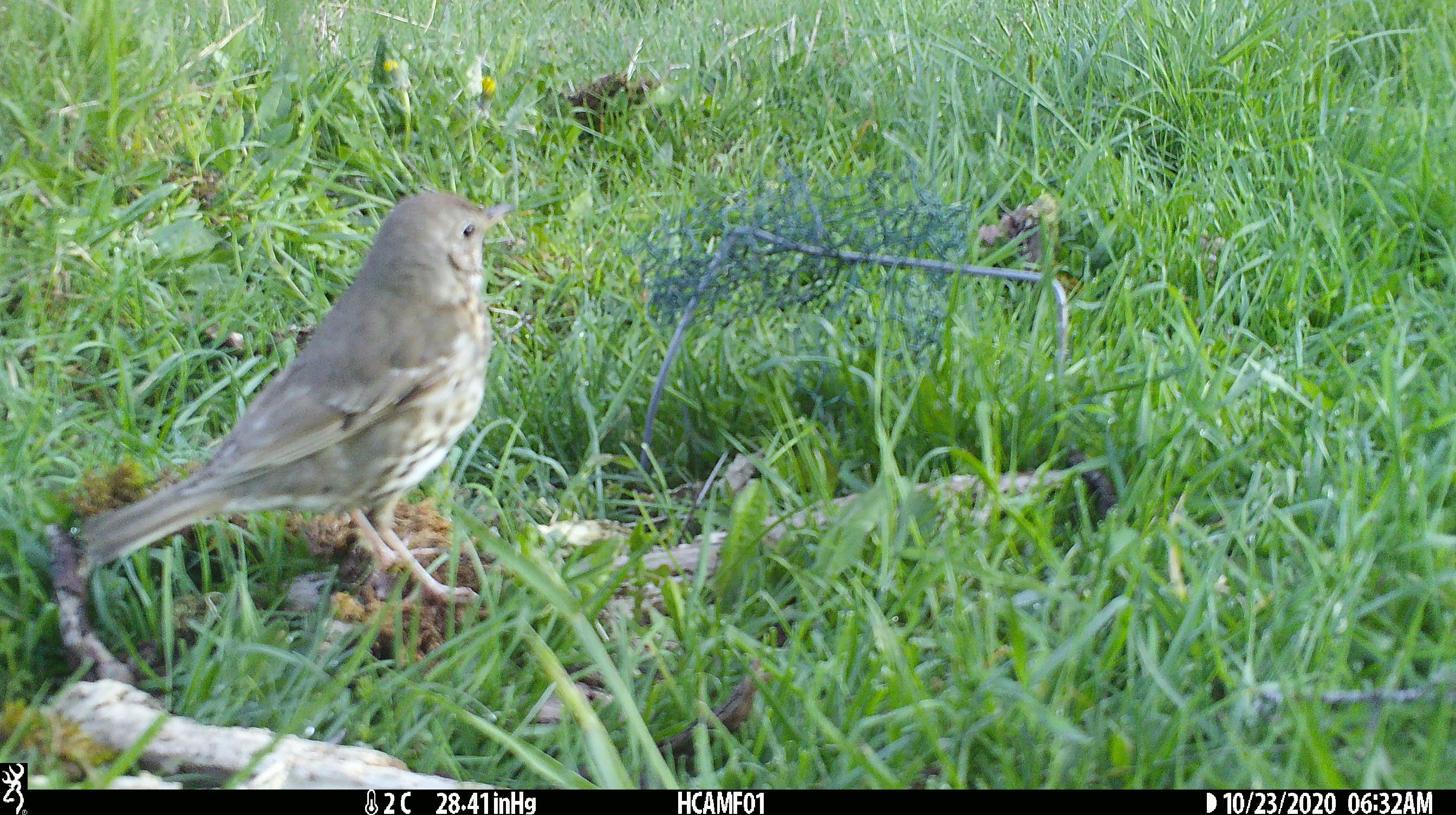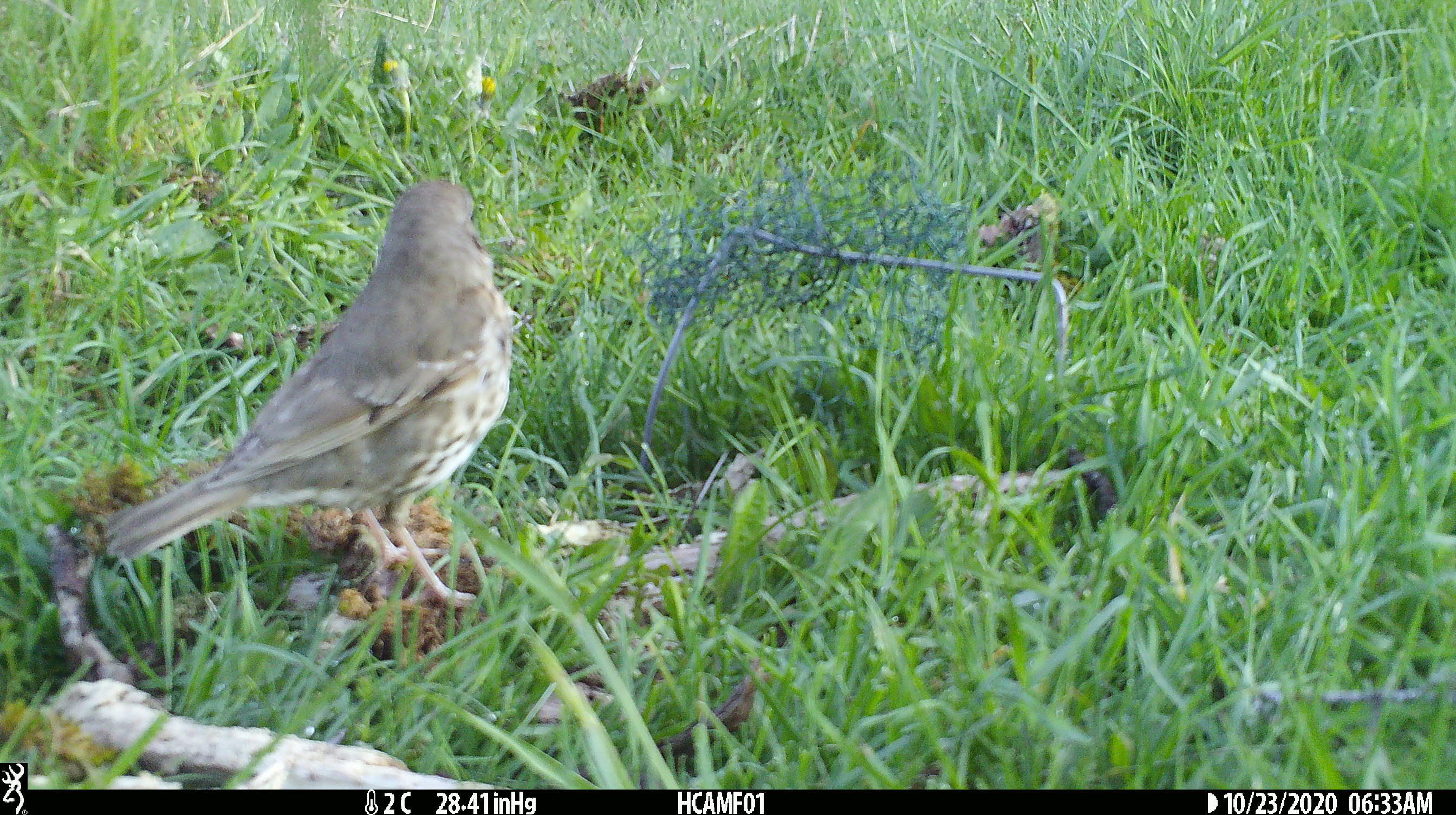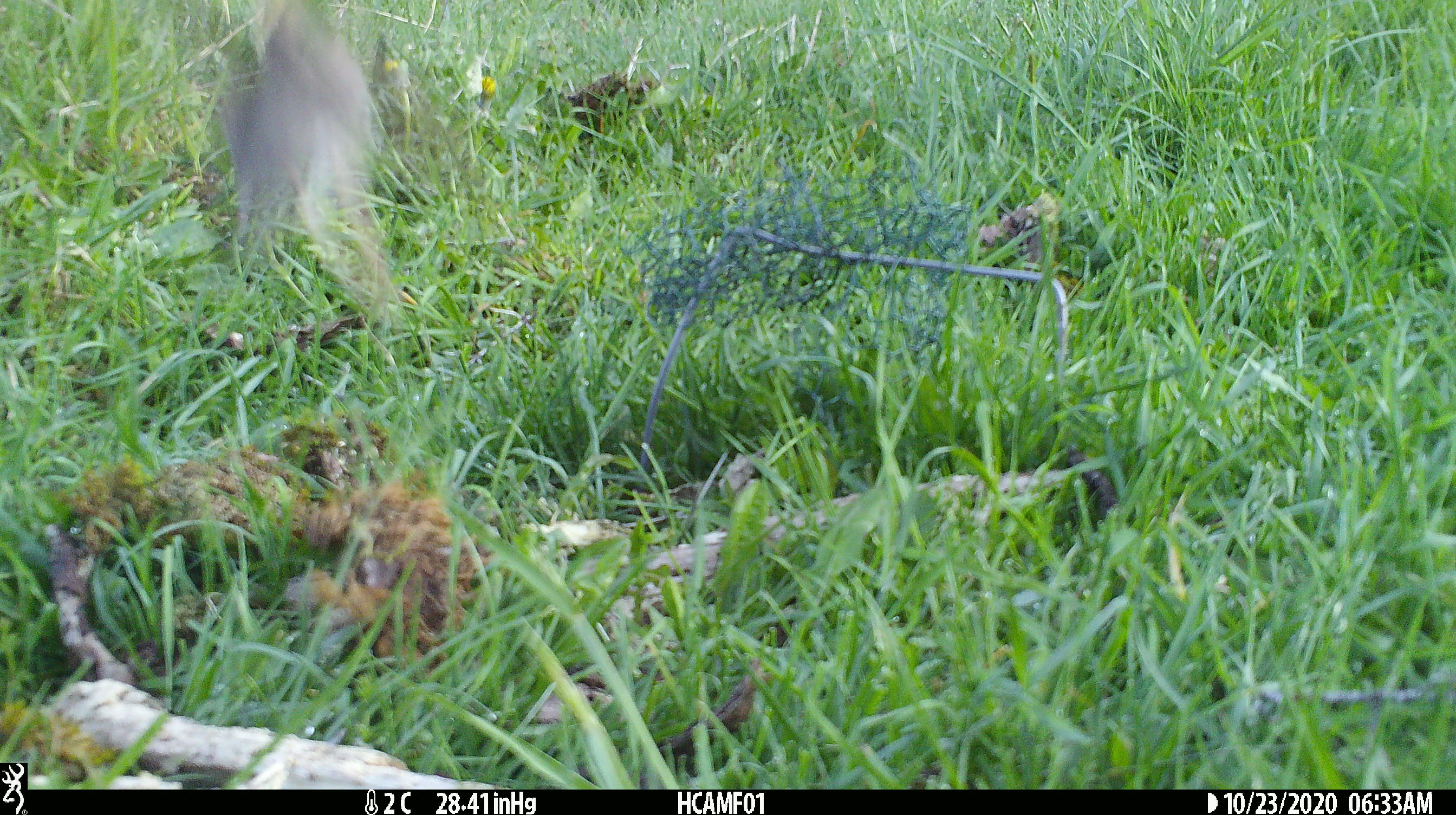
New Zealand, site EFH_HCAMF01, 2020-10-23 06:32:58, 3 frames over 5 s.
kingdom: Animalia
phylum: Chordata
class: Aves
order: Passeriformes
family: Turdidae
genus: Turdus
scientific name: Turdus philomelos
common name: song thrush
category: thrush